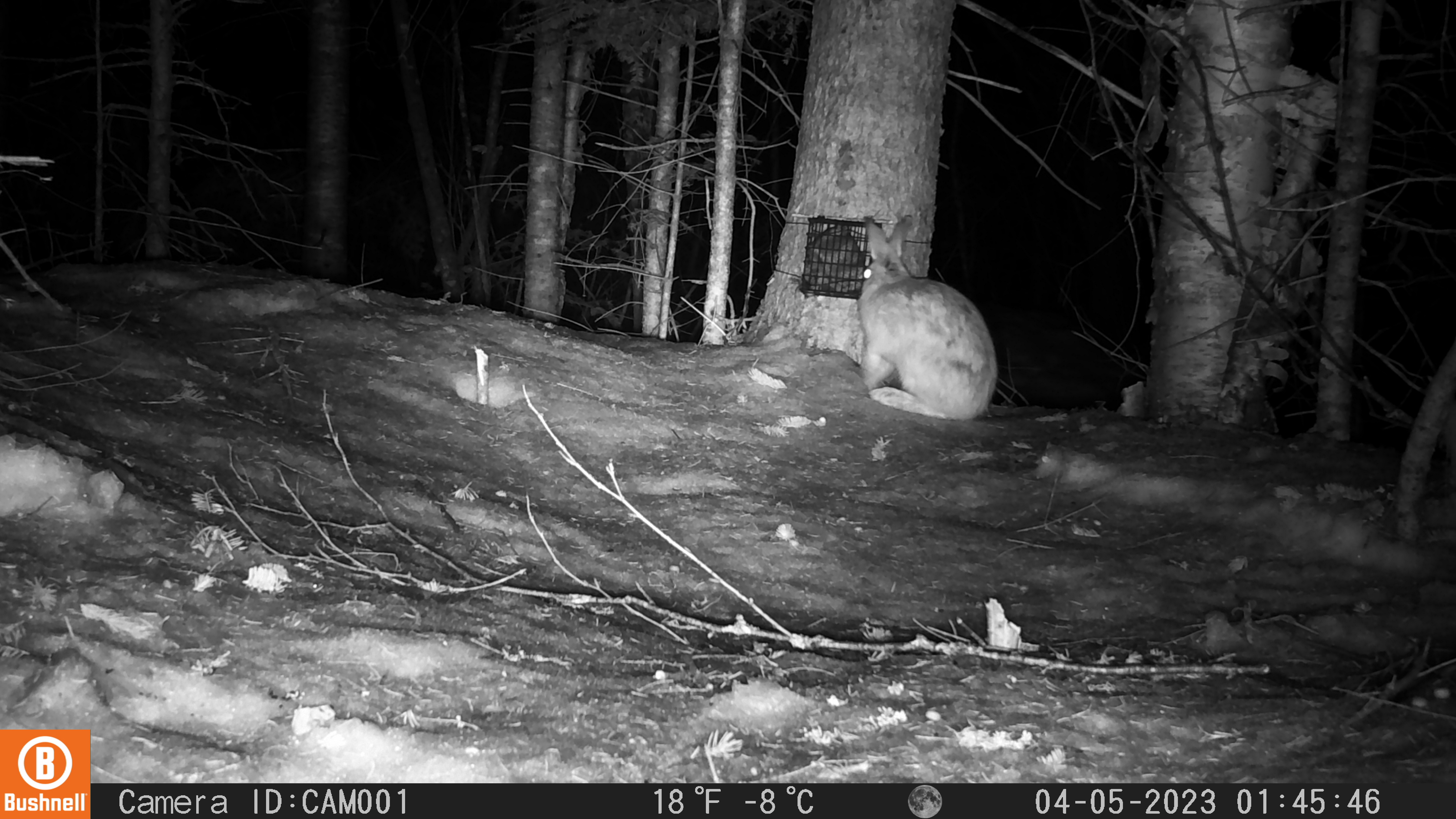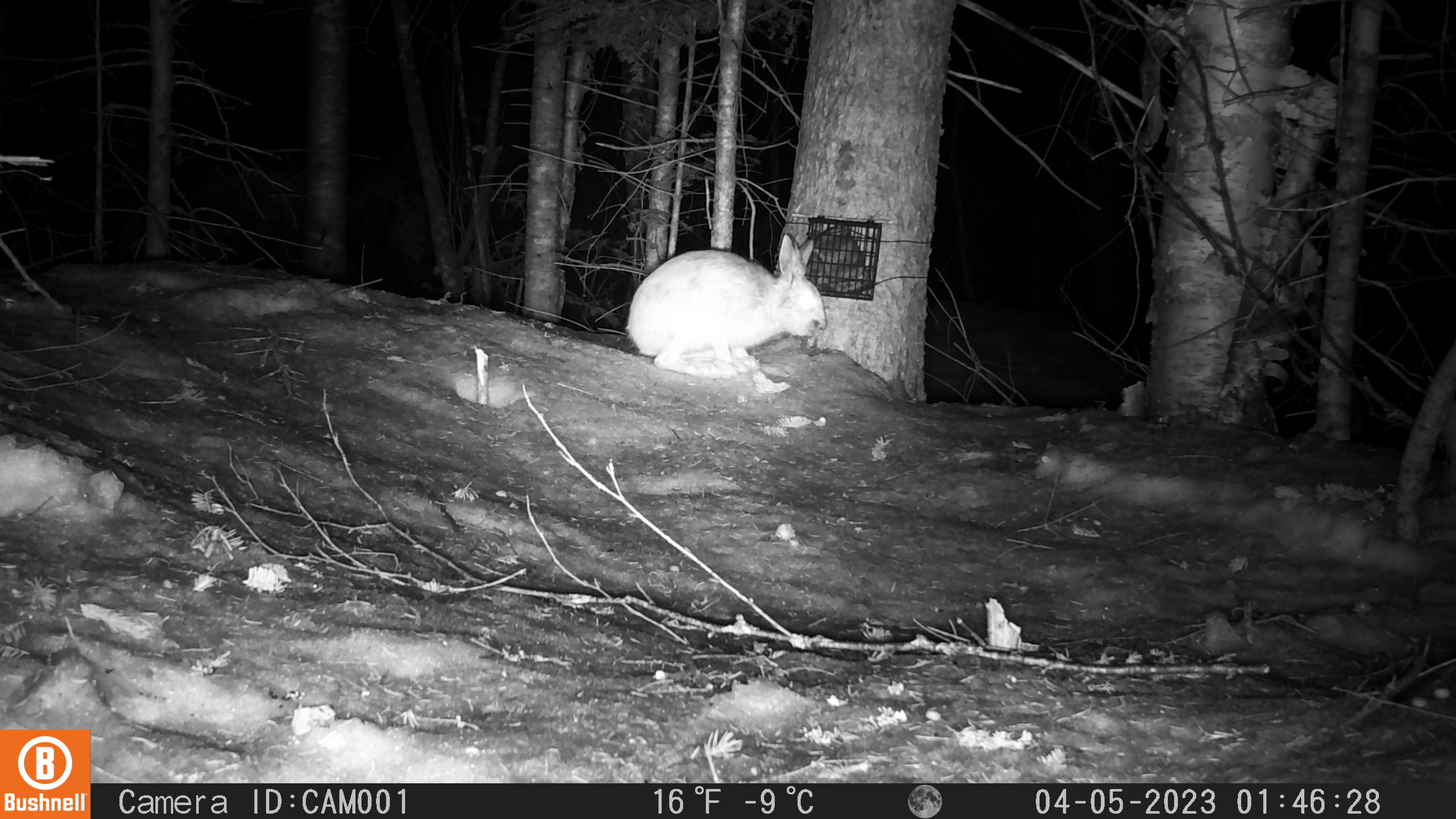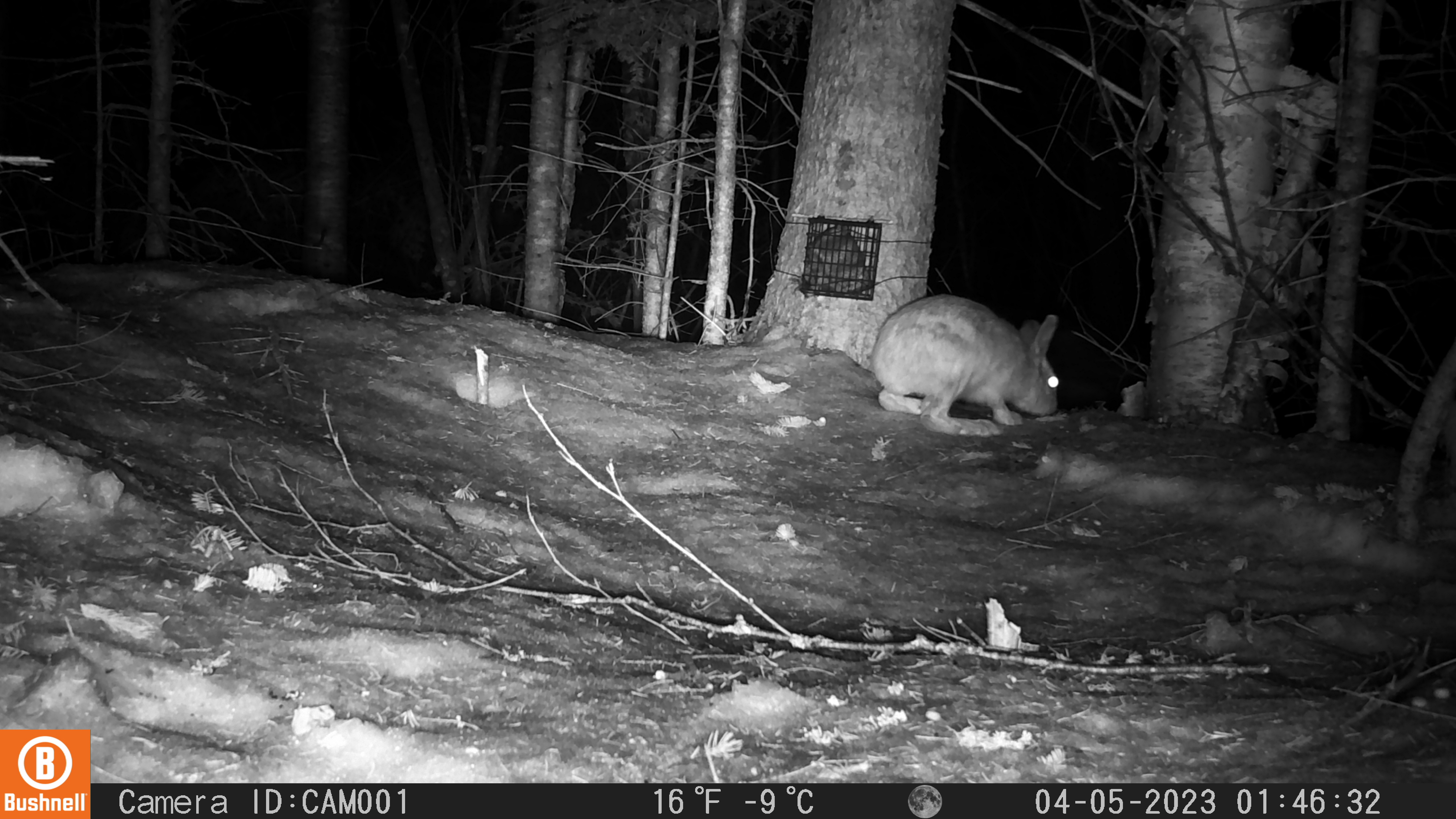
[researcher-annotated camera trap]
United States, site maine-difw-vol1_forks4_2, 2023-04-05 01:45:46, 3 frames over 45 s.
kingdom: Animalia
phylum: Chordata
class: Mammalia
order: Lagomorpha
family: Leporidae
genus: Lepus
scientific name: Lepus americanus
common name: snowshoe hare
Snowshoe hare (Lepus americanus).